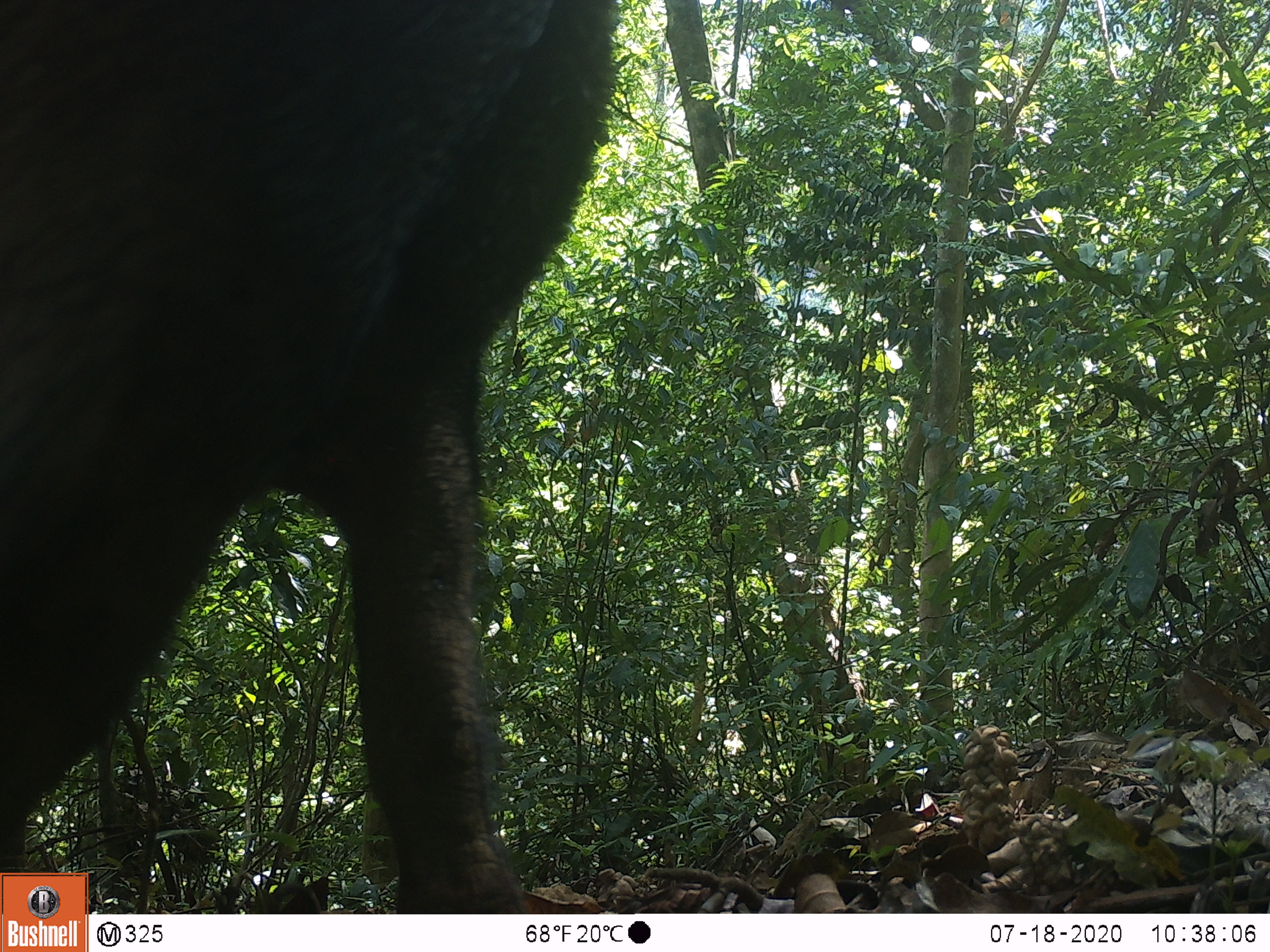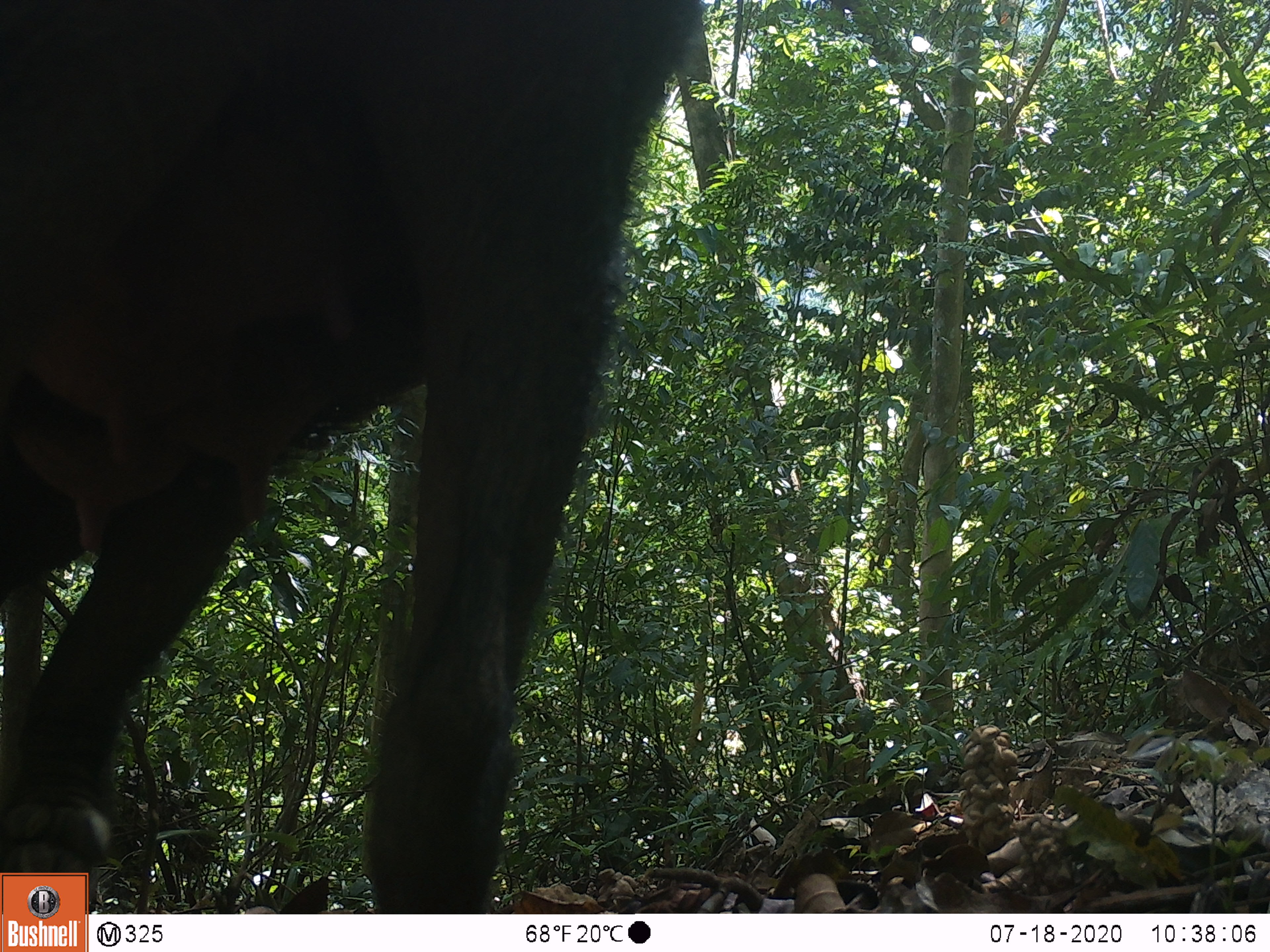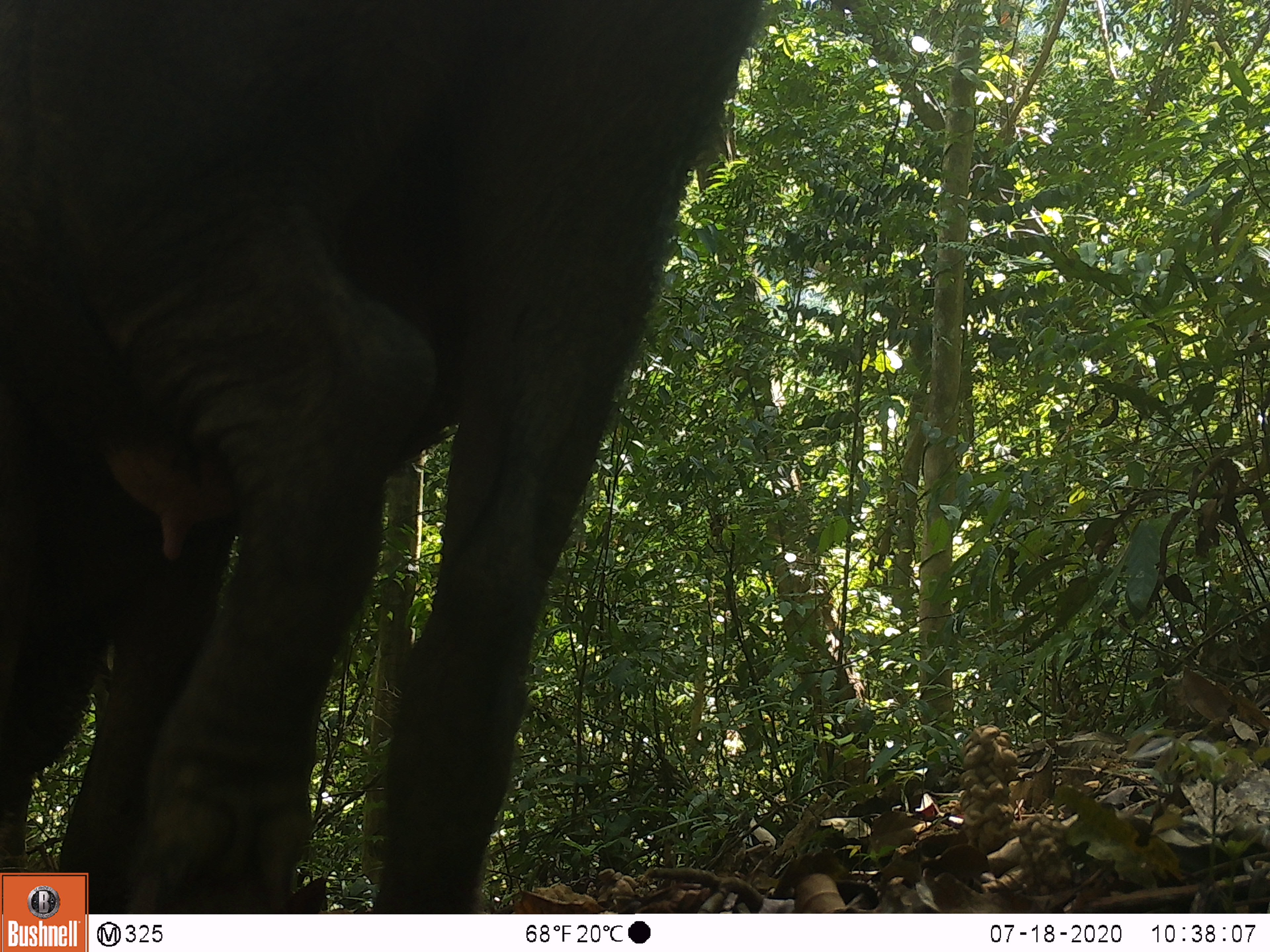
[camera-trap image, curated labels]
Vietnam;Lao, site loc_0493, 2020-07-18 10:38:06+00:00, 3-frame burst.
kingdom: Animalia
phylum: Chordata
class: Mammalia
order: Artiodactyla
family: Suidae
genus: Sus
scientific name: Sus scrofa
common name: eurasian wild pig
Eurasian wild pig (Sus scrofa). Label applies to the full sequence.